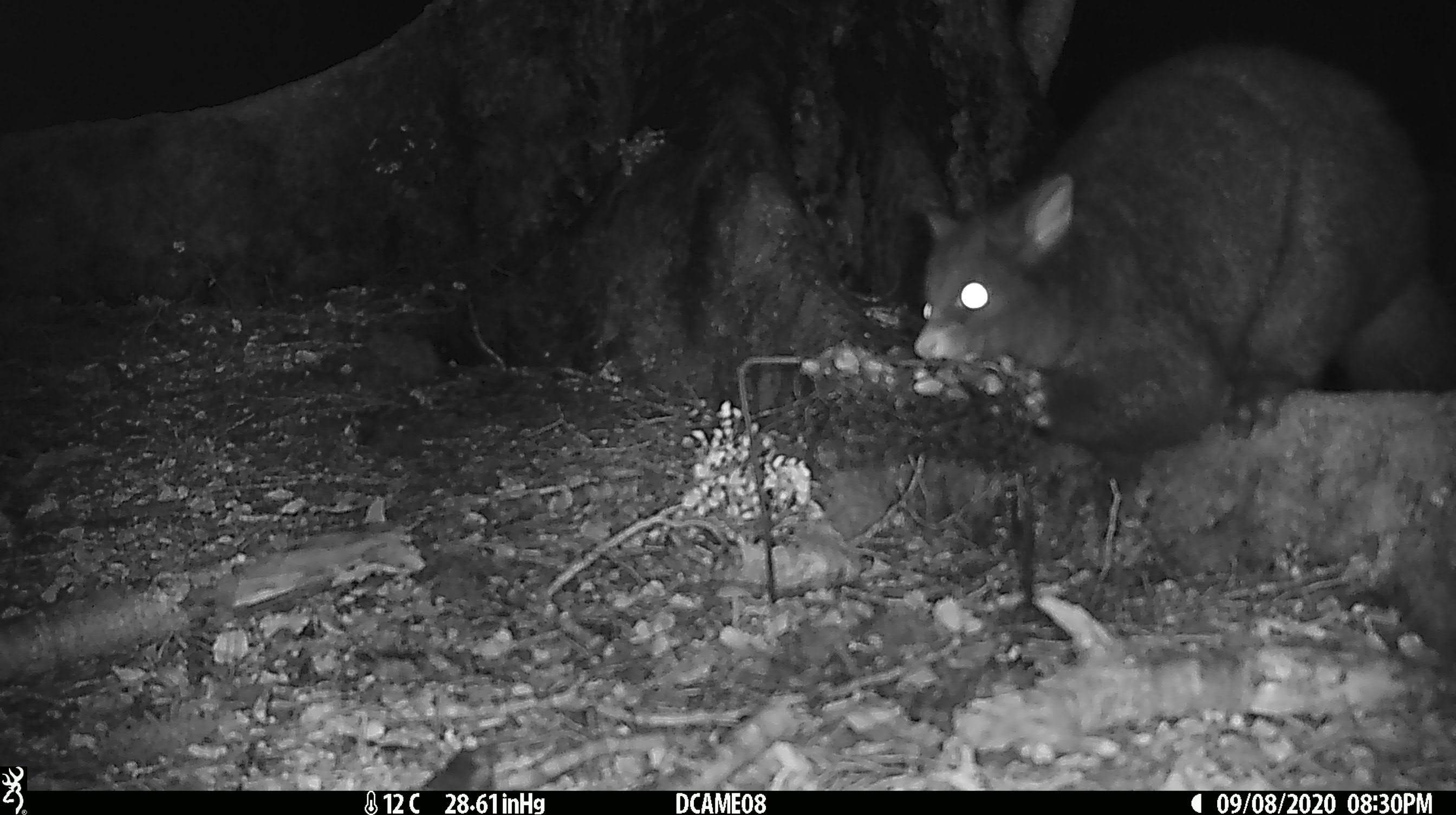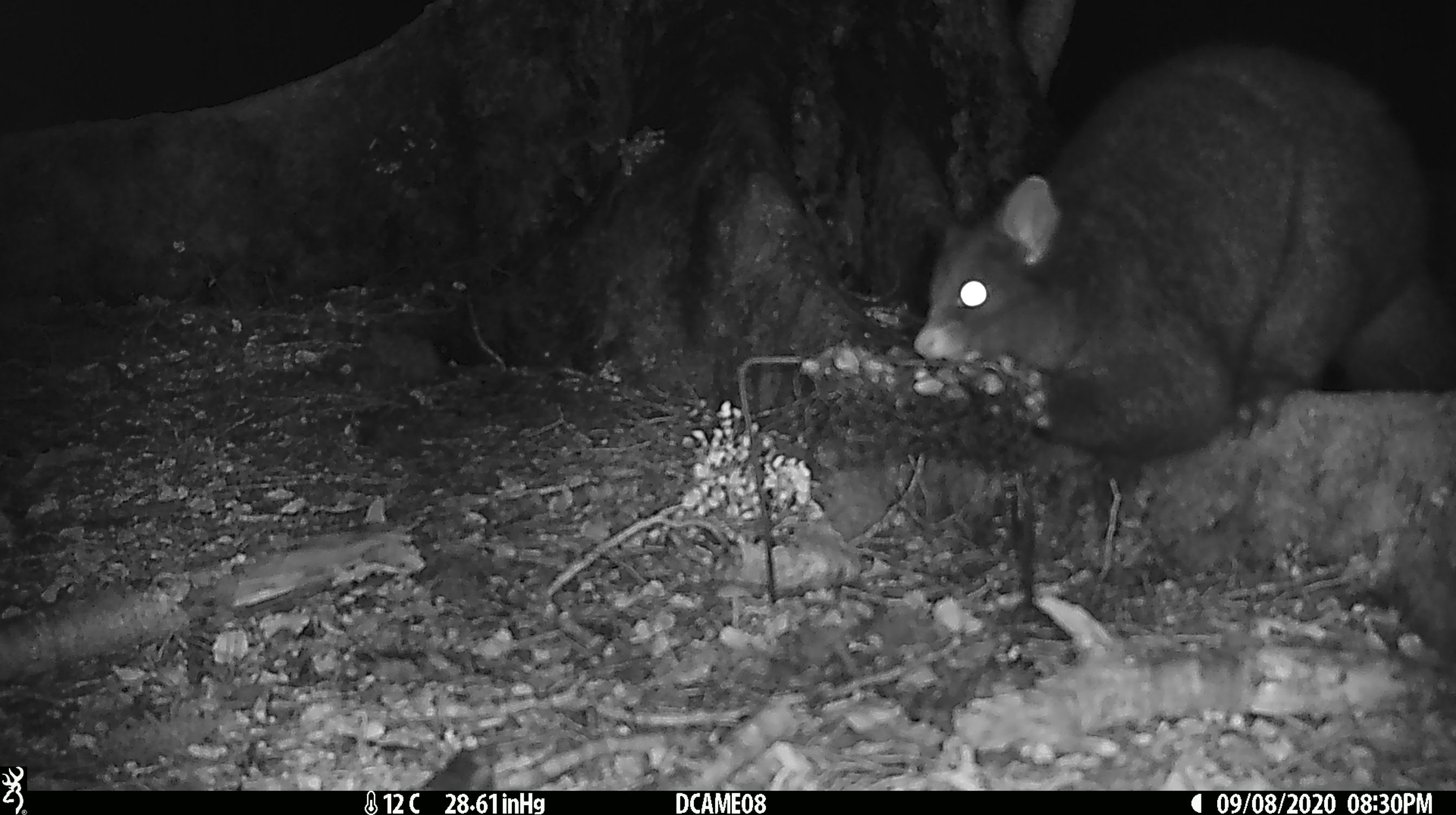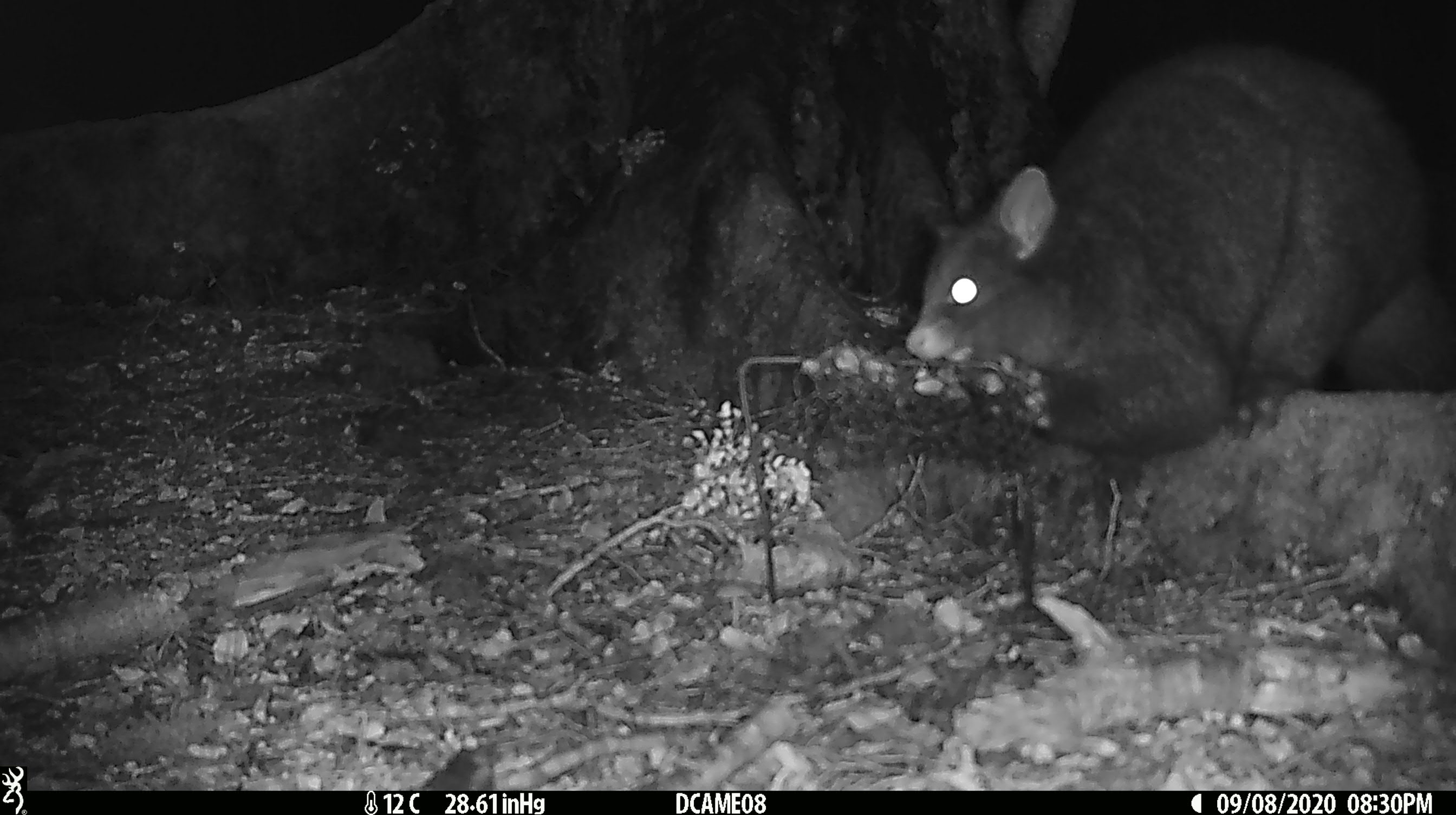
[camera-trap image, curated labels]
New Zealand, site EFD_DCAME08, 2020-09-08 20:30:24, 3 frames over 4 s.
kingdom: Animalia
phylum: Chordata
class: Mammalia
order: Diprotodontia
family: Phalangeridae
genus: Trichosurus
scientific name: Trichosurus vulpecula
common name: common brushtail possum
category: possum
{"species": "possum (common brushtail possum) (Trichosurus vulpecula)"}